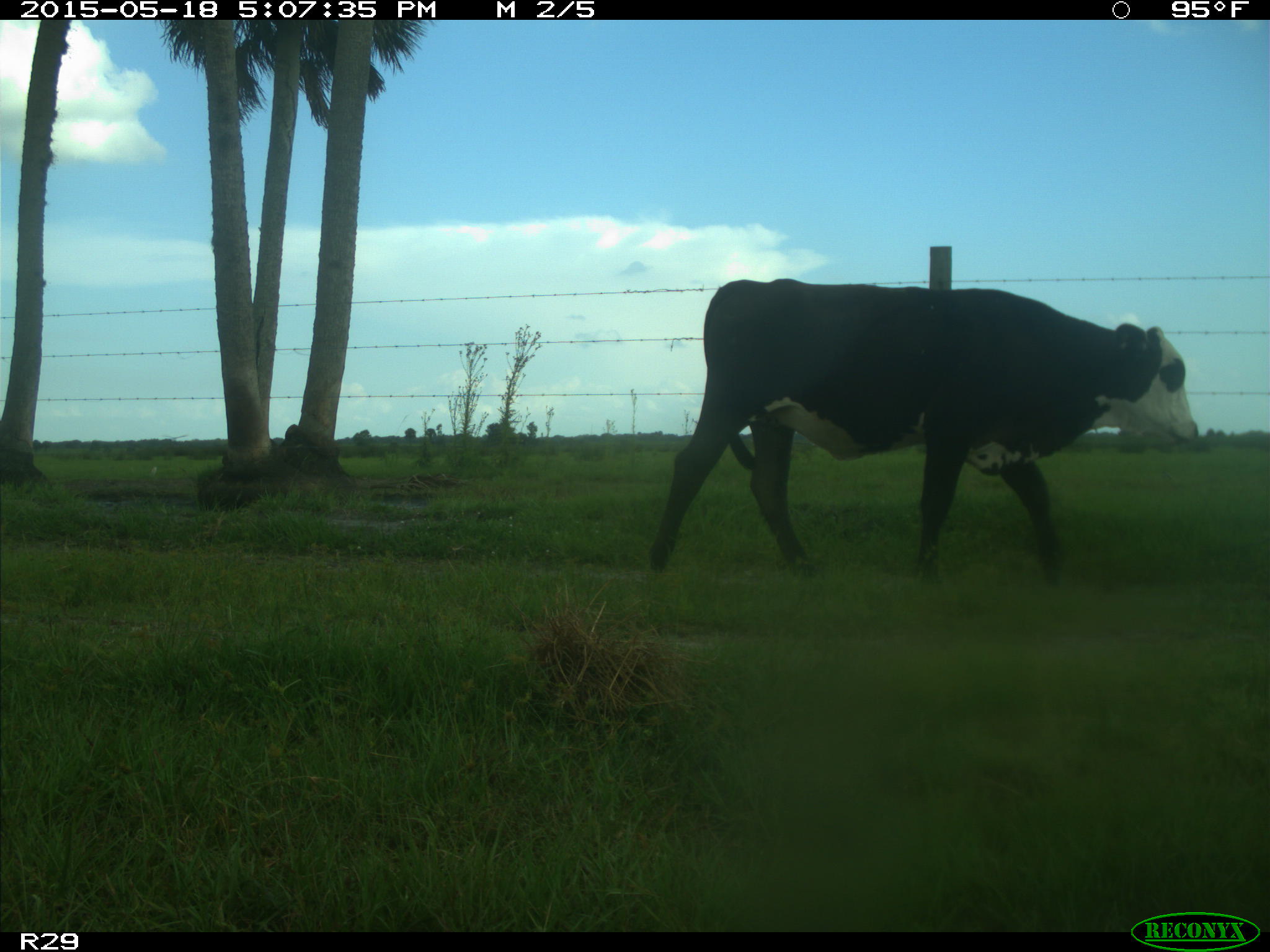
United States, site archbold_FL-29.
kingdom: Animalia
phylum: Chordata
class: Mammalia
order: Artiodactyla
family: Bovidae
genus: Bos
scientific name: Bos taurus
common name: domestic cow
Bos taurus (domestic cow).